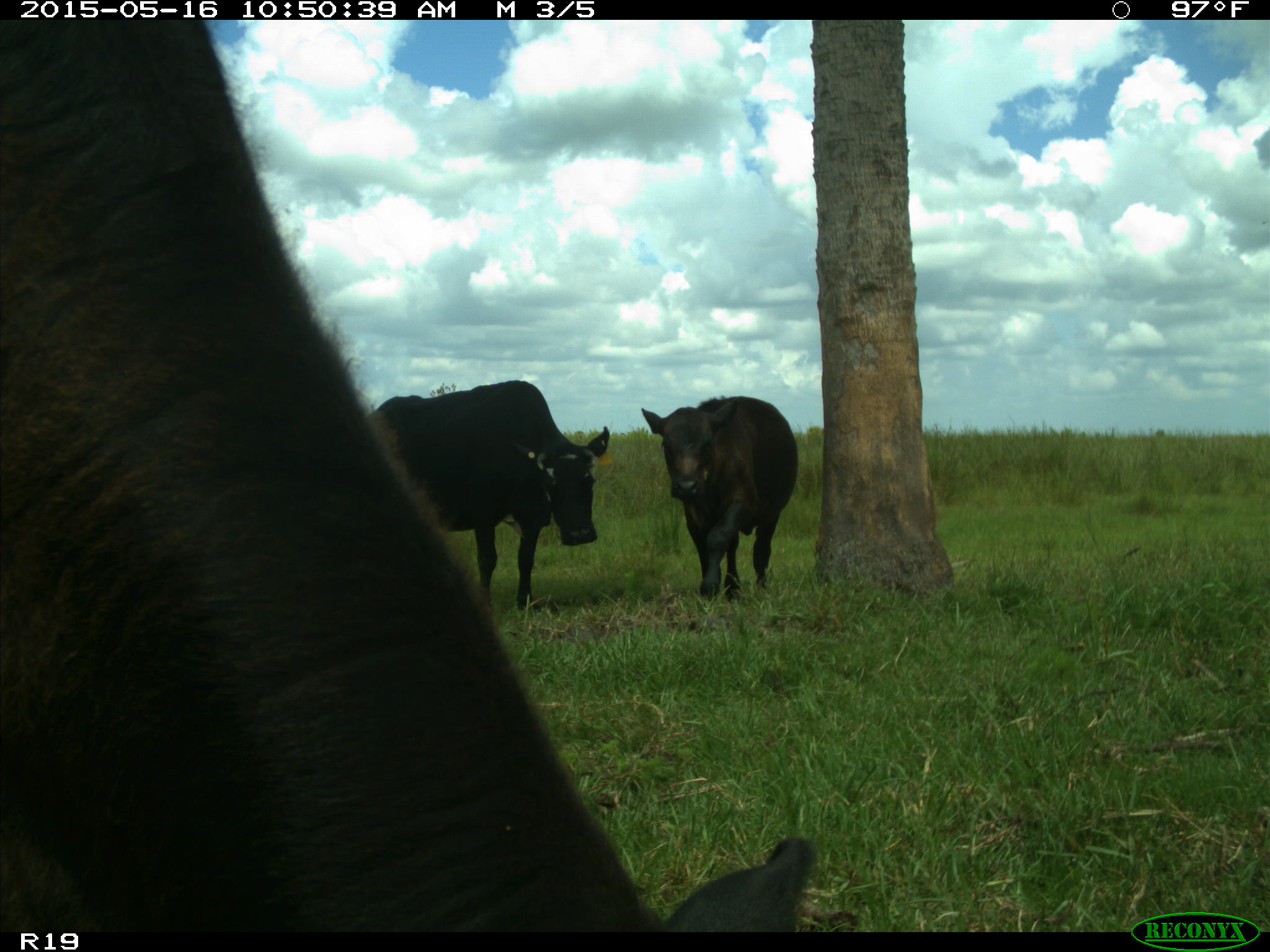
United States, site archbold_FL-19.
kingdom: Animalia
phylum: Chordata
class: Mammalia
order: Artiodactyla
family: Bovidae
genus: Bos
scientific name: Bos taurus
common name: domestic cow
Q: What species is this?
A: Bos taurus (domestic cow).